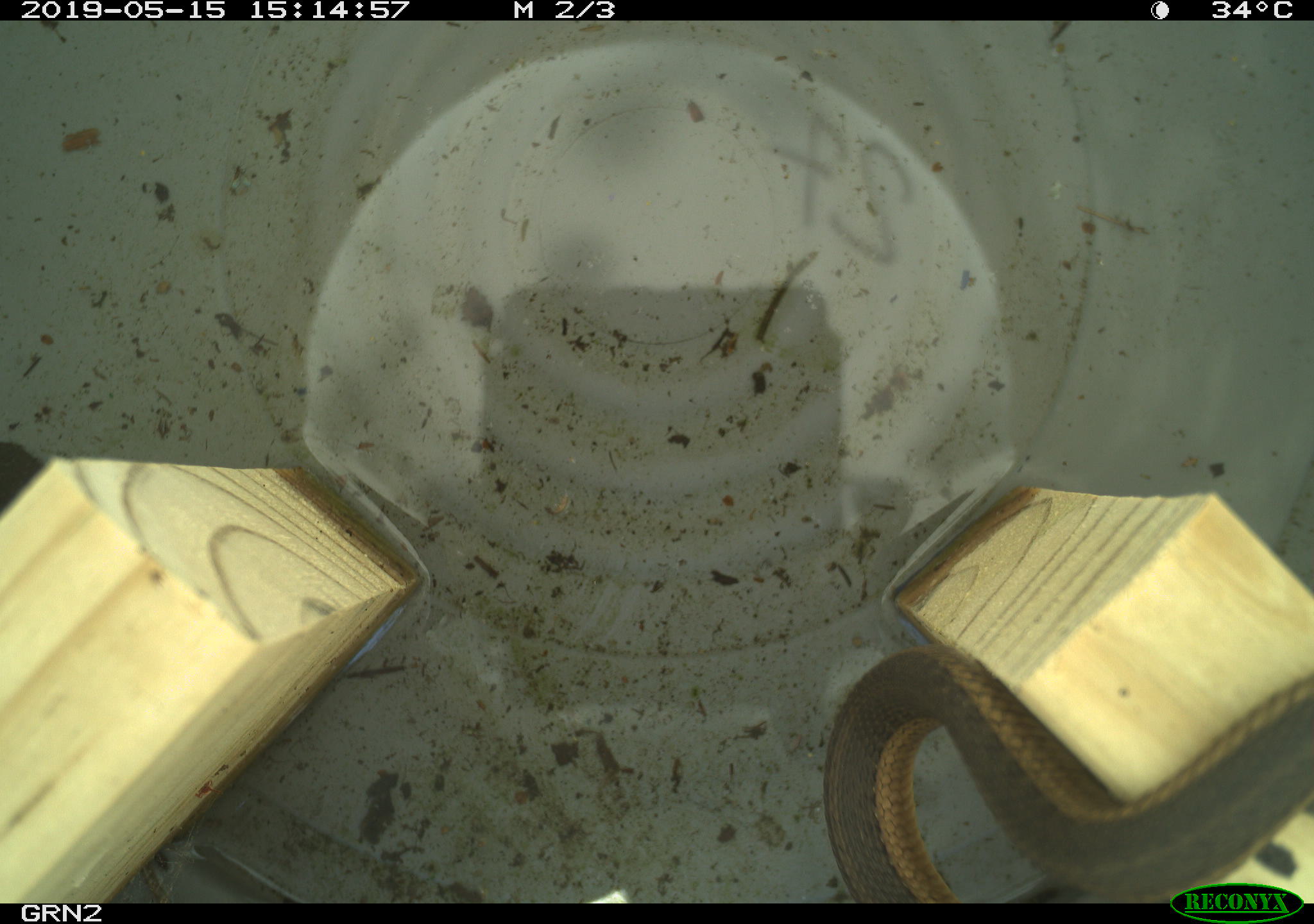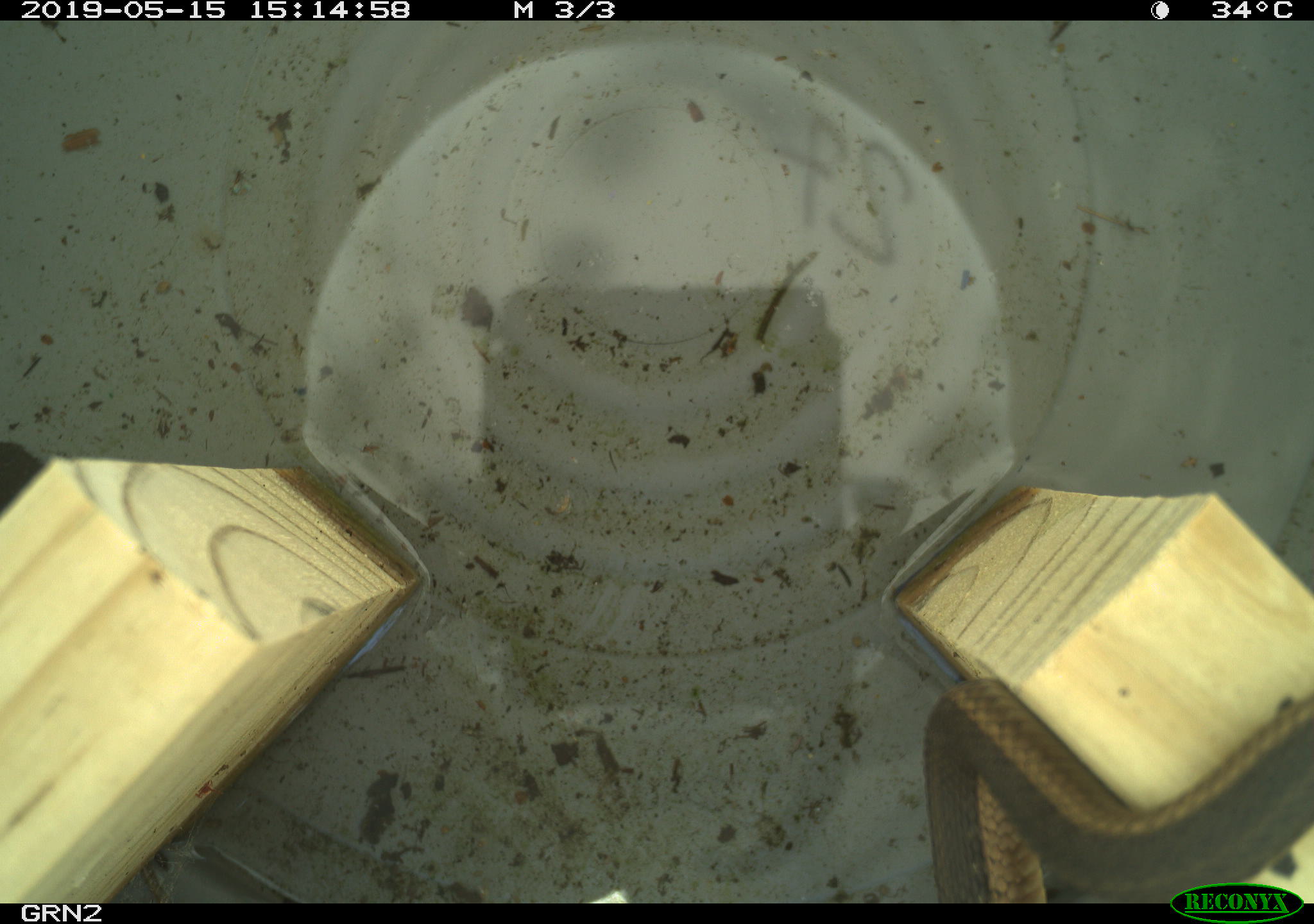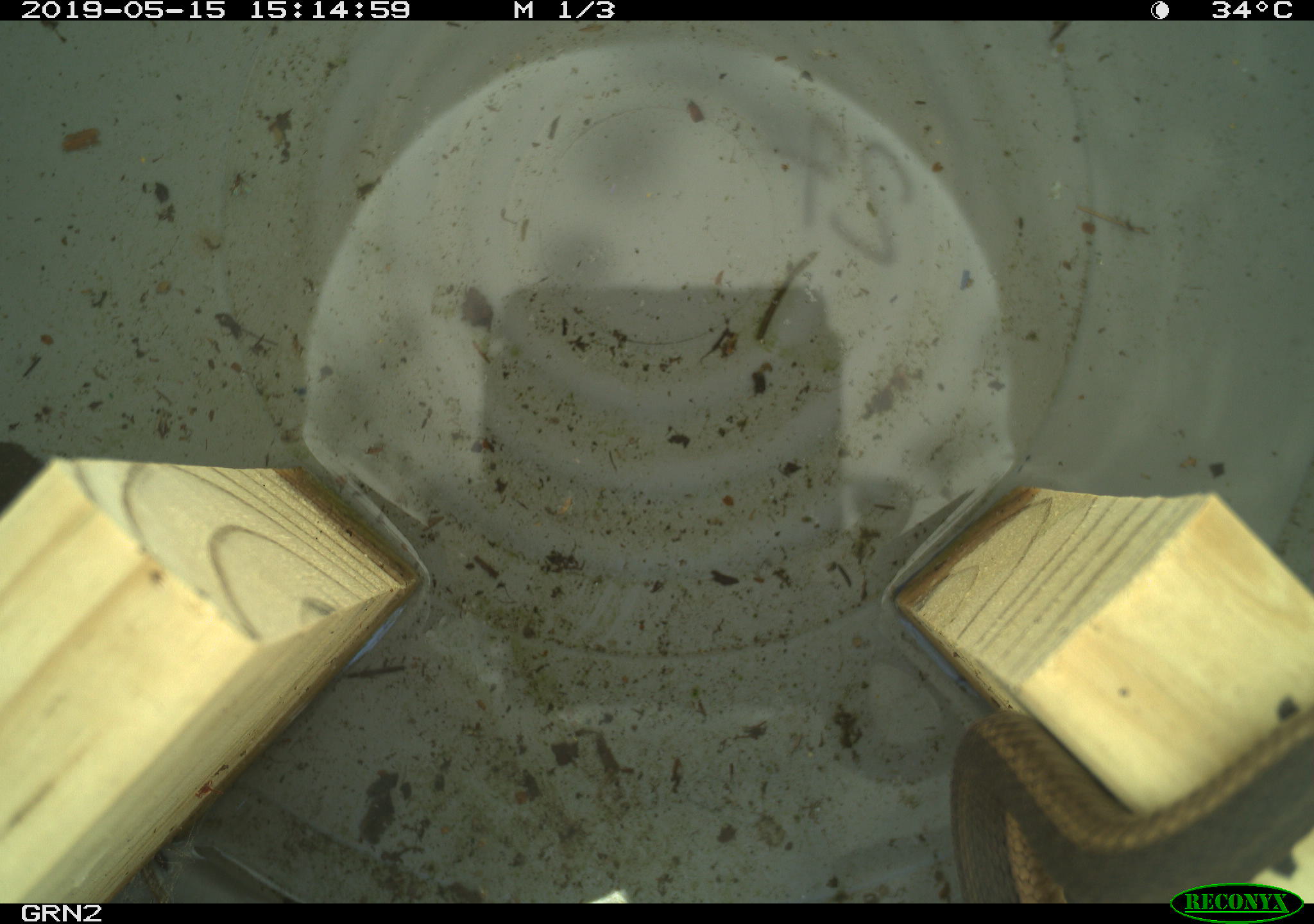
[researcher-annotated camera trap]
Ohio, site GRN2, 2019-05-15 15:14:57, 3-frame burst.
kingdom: Animalia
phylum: Chordata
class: Reptilia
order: Squamata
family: Colubridae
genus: Thamnophis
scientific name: Thamnophis sirtalis sirtalis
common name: eastern gartersnake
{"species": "eastern gartersnake (Thamnophis sirtalis sirtalis)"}